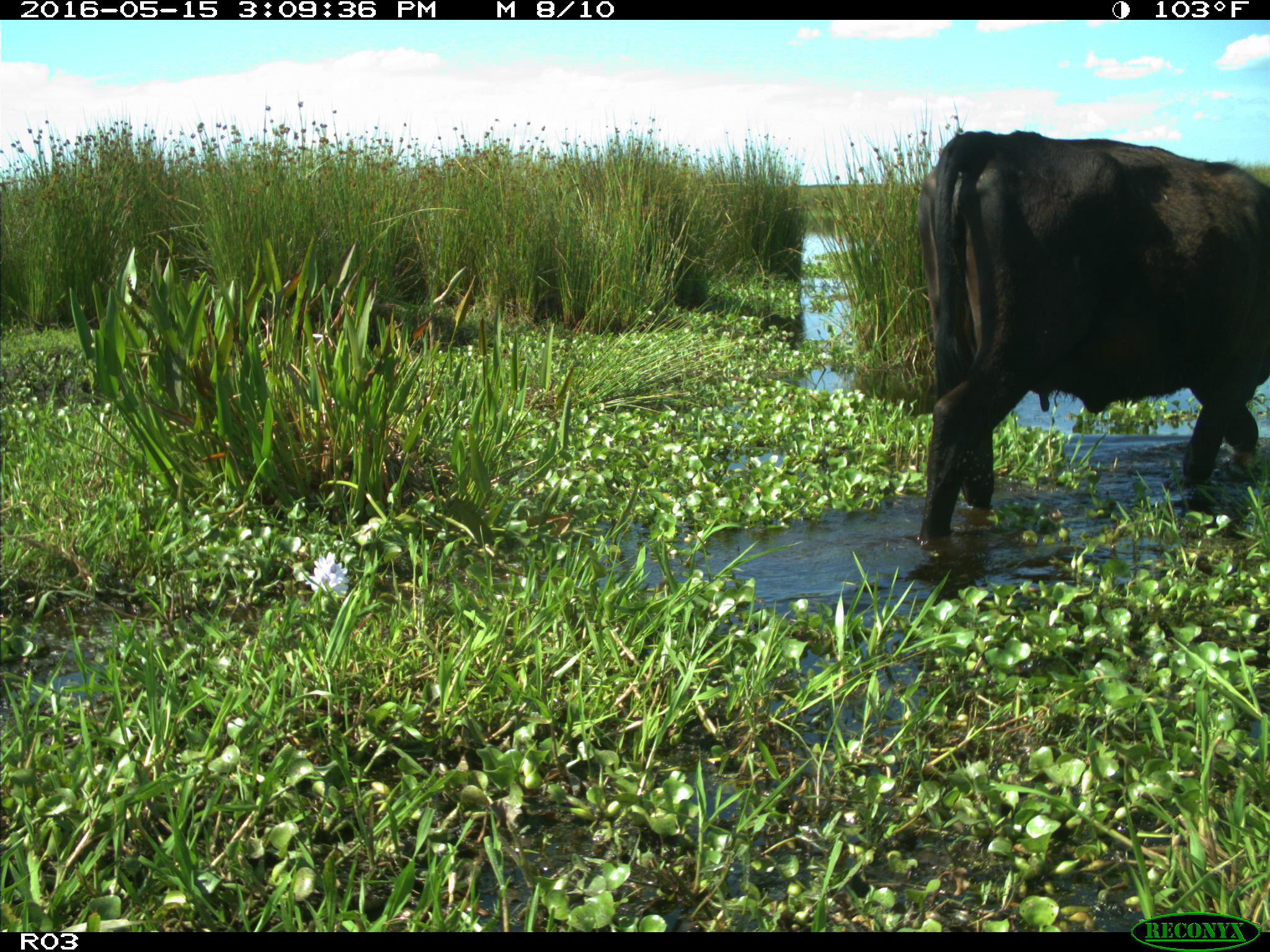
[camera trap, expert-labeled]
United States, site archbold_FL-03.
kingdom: Animalia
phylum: Chordata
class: Mammalia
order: Artiodactyla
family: Bovidae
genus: Bos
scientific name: Bos taurus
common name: domestic cow